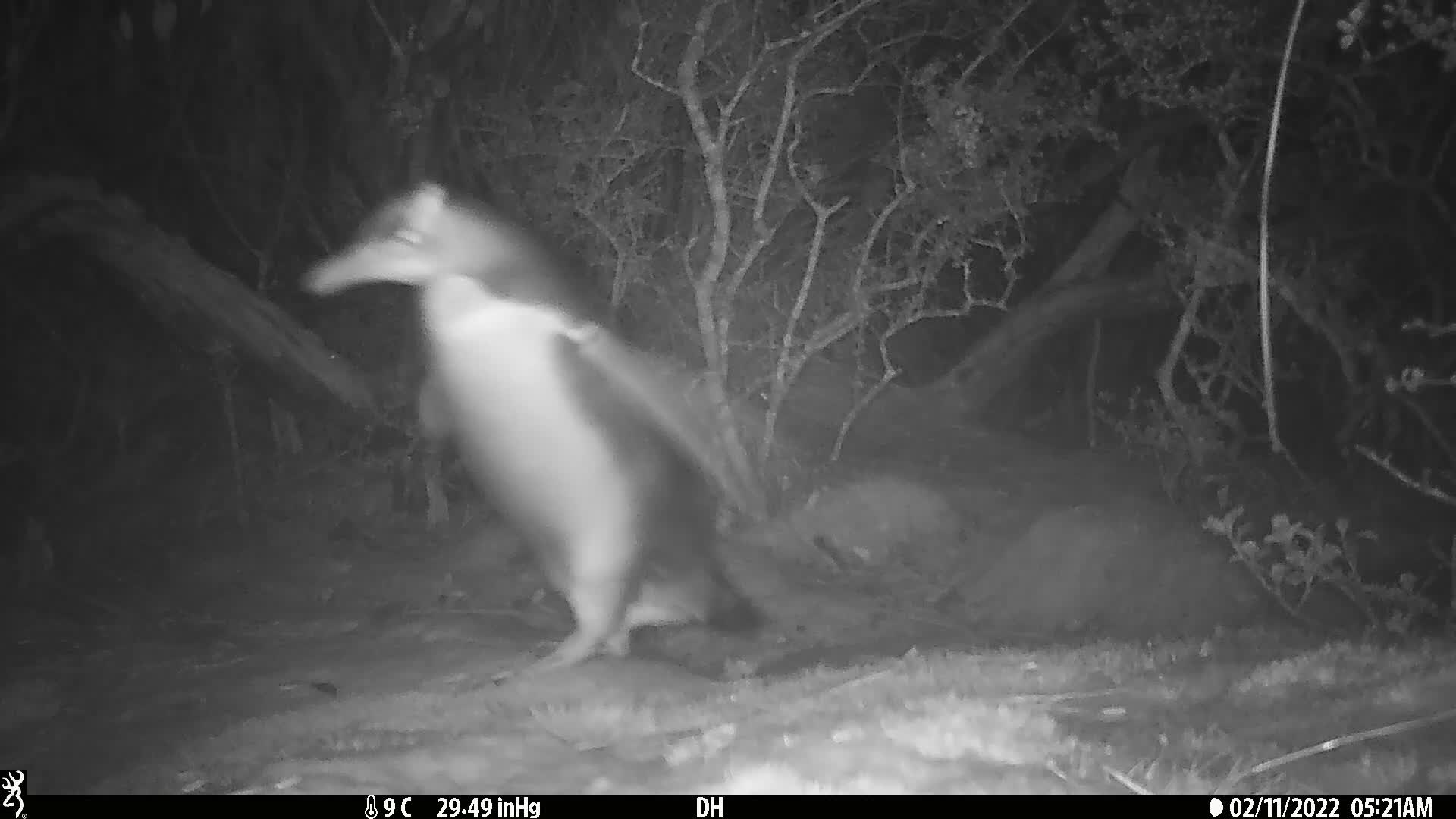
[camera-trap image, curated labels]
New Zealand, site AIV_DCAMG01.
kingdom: Animalia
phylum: Chordata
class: Aves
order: Sphenisciformes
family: Spheniscidae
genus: Megadyptes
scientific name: Megadyptes antipodes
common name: yellow-eyed penguin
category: yellow eyed penguin